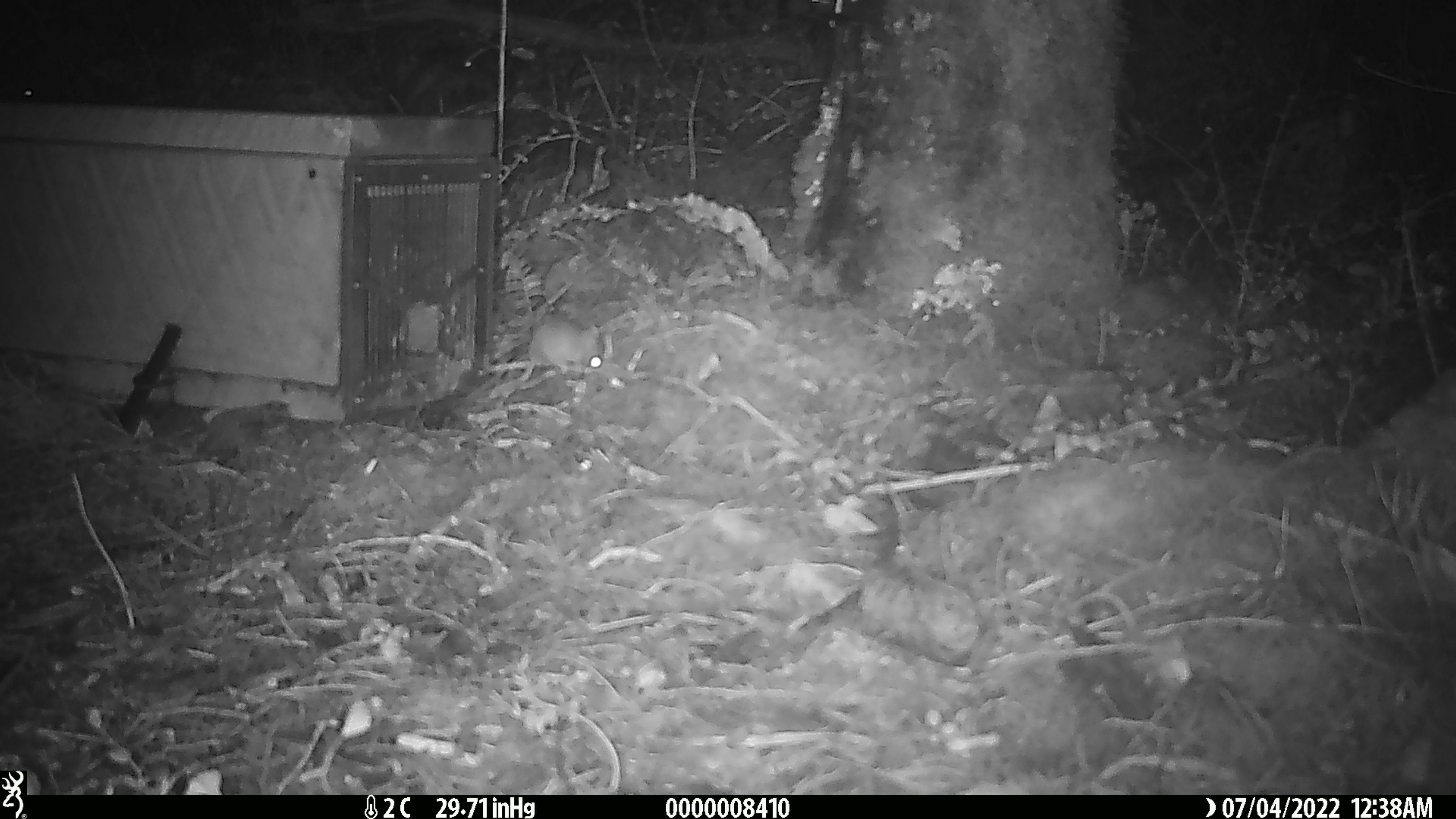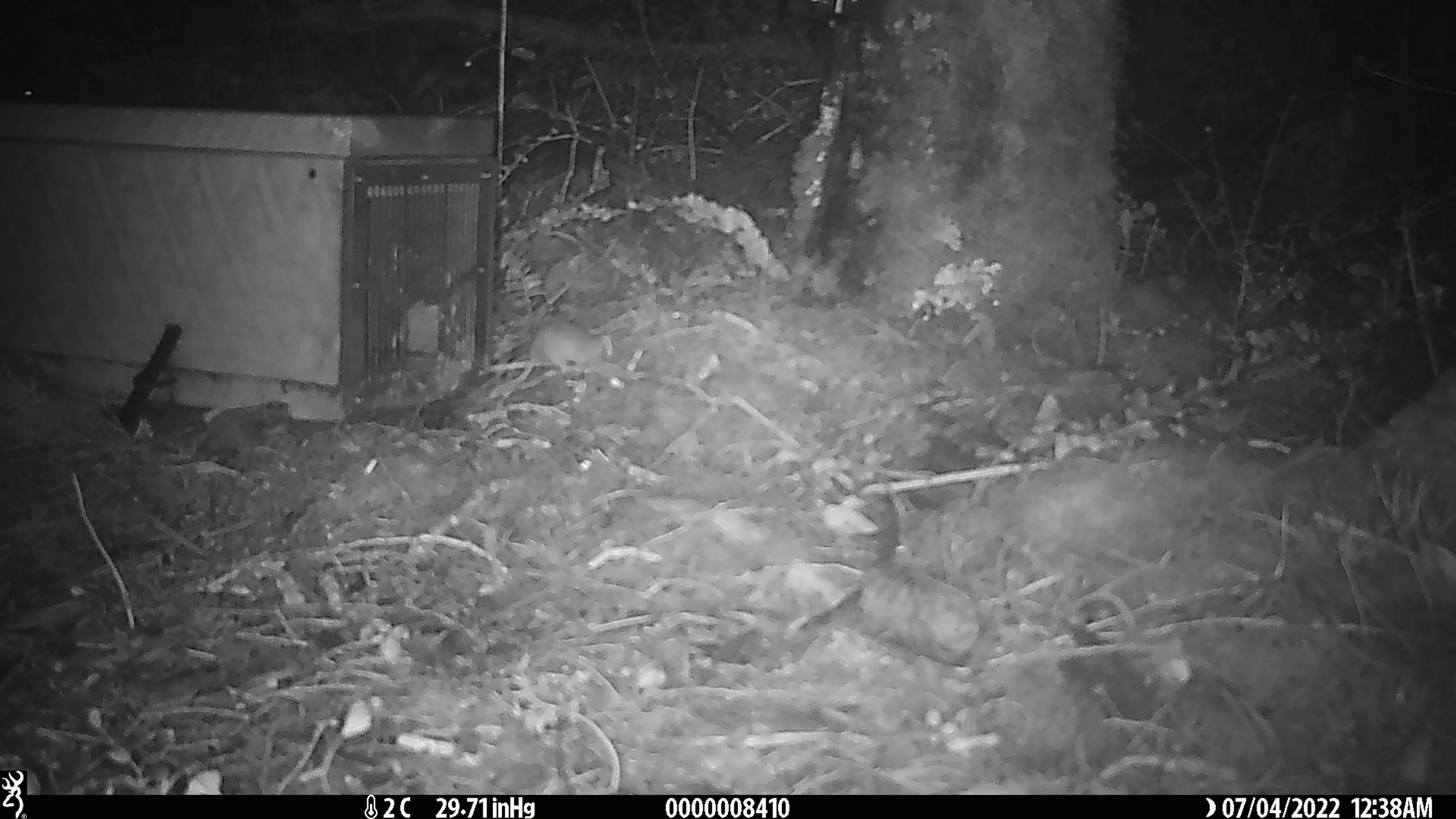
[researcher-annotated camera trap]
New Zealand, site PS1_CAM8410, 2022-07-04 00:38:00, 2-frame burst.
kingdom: Animalia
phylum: Chordata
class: Mammalia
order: Rodentia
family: Muridae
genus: Mus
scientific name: Mus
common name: mouse